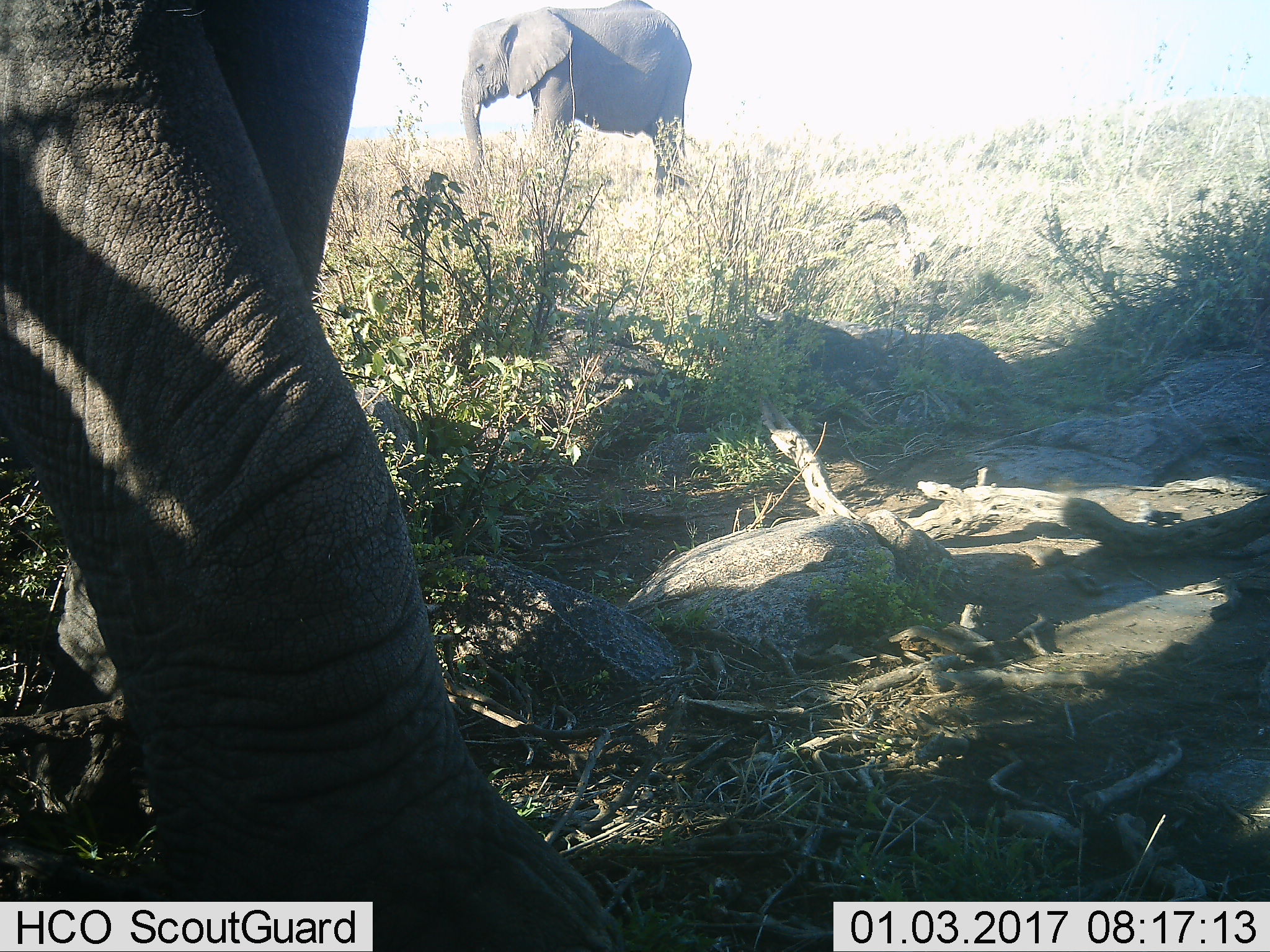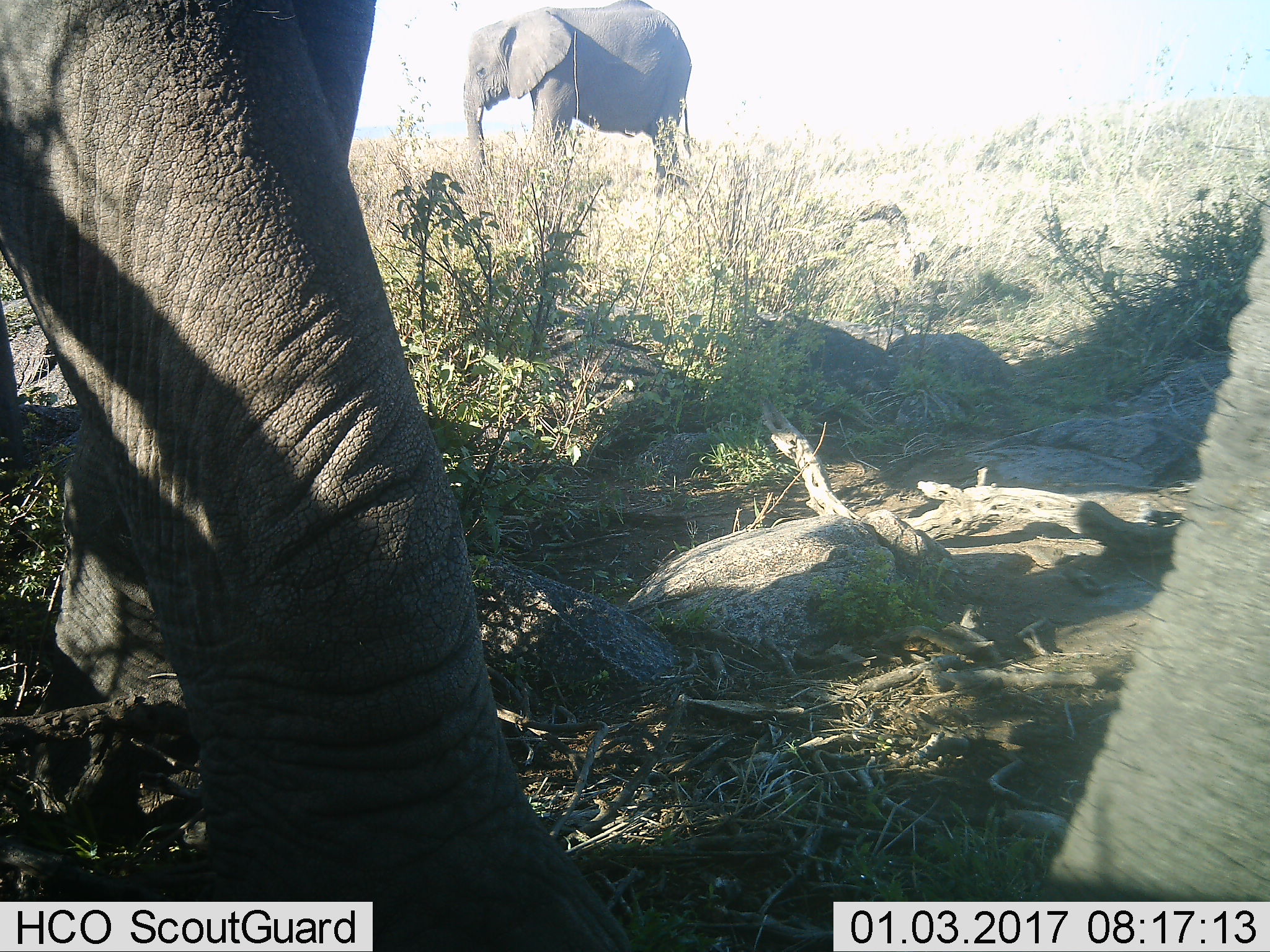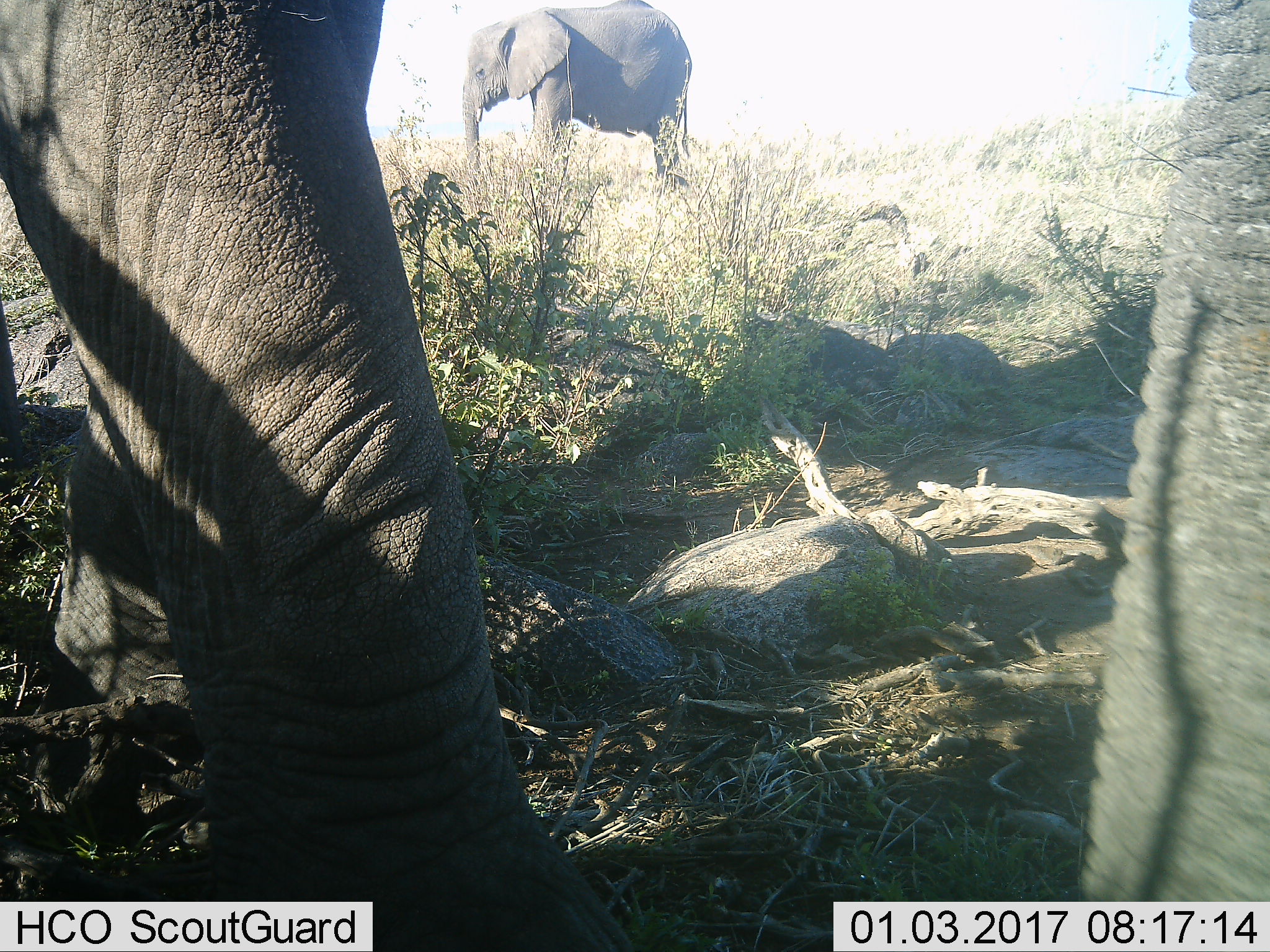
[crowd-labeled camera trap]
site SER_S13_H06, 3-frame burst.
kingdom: Animalia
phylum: Chordata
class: Mammalia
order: Proboscidea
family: Elephantidae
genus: Loxodonta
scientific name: Loxodonta africana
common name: african bush elephant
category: elephant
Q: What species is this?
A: Elephant (african bush elephant) (Loxodonta africana).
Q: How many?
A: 2.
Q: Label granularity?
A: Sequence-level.